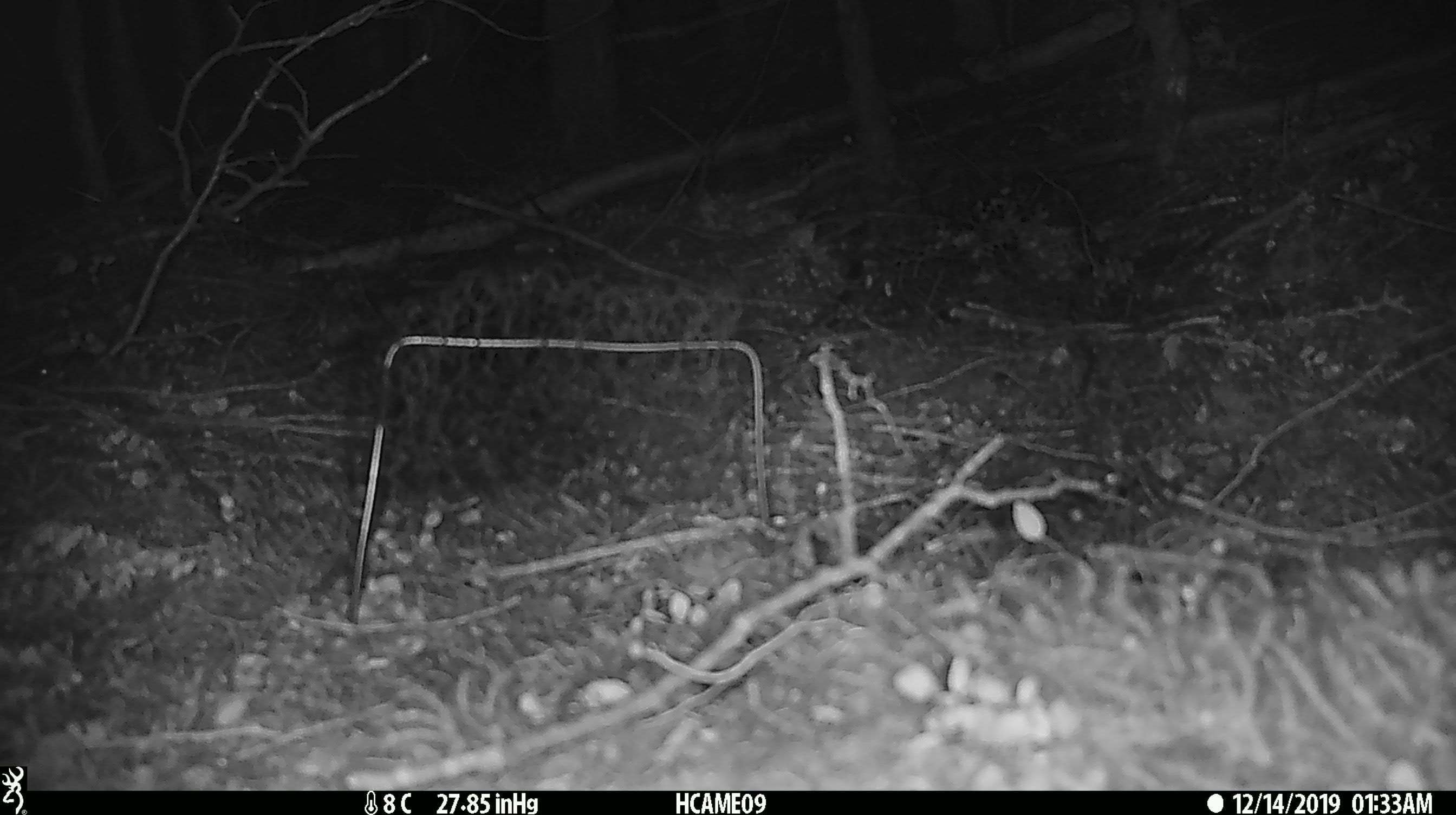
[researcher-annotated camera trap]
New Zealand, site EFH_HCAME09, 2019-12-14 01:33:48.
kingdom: Animalia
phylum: Chordata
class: Mammalia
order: Rodentia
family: Muridae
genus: Mus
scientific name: Mus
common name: mouse